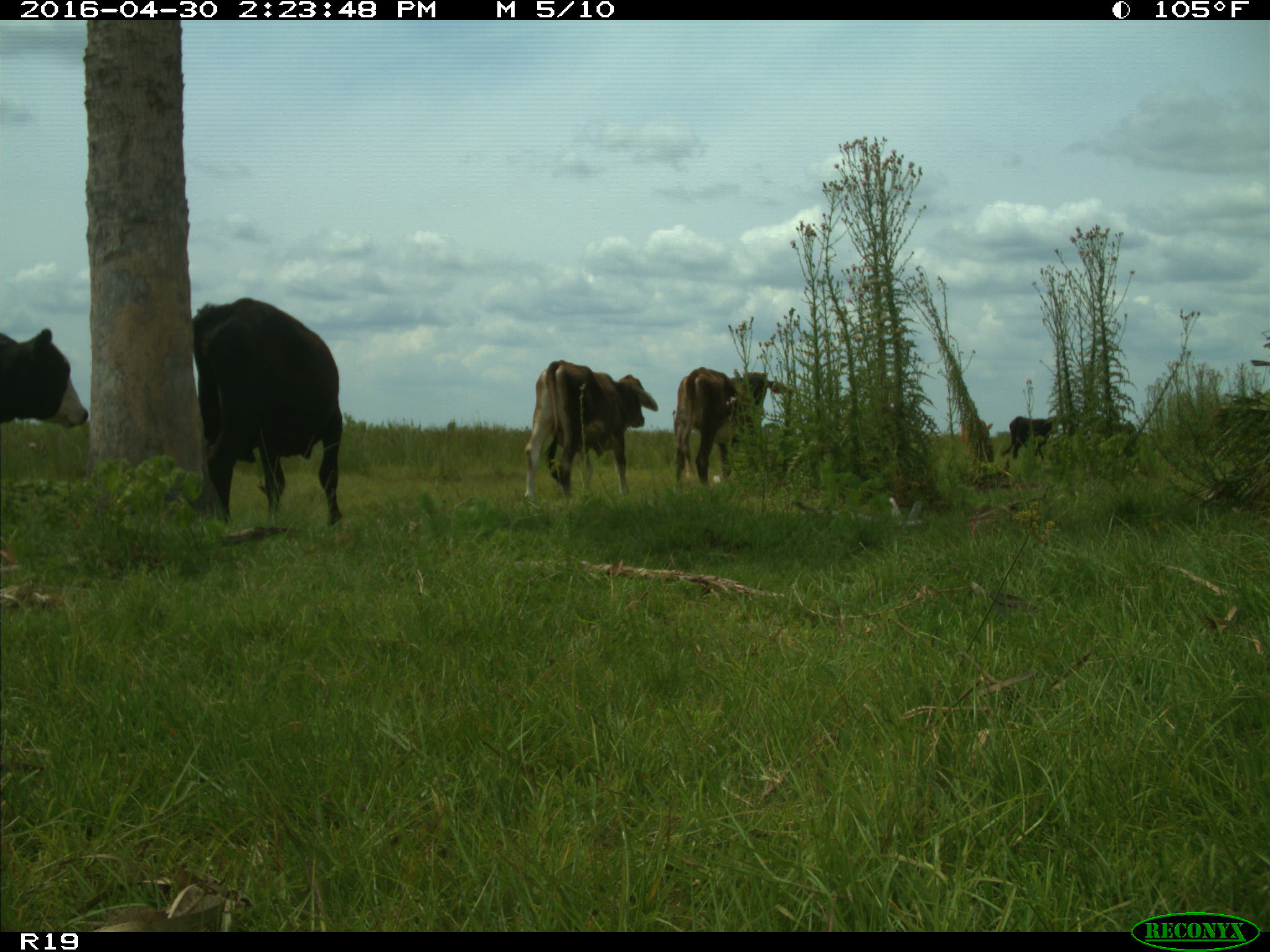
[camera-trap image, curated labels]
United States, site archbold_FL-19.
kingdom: Animalia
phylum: Chordata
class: Mammalia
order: Artiodactyla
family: Bovidae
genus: Bos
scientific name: Bos taurus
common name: domestic cow